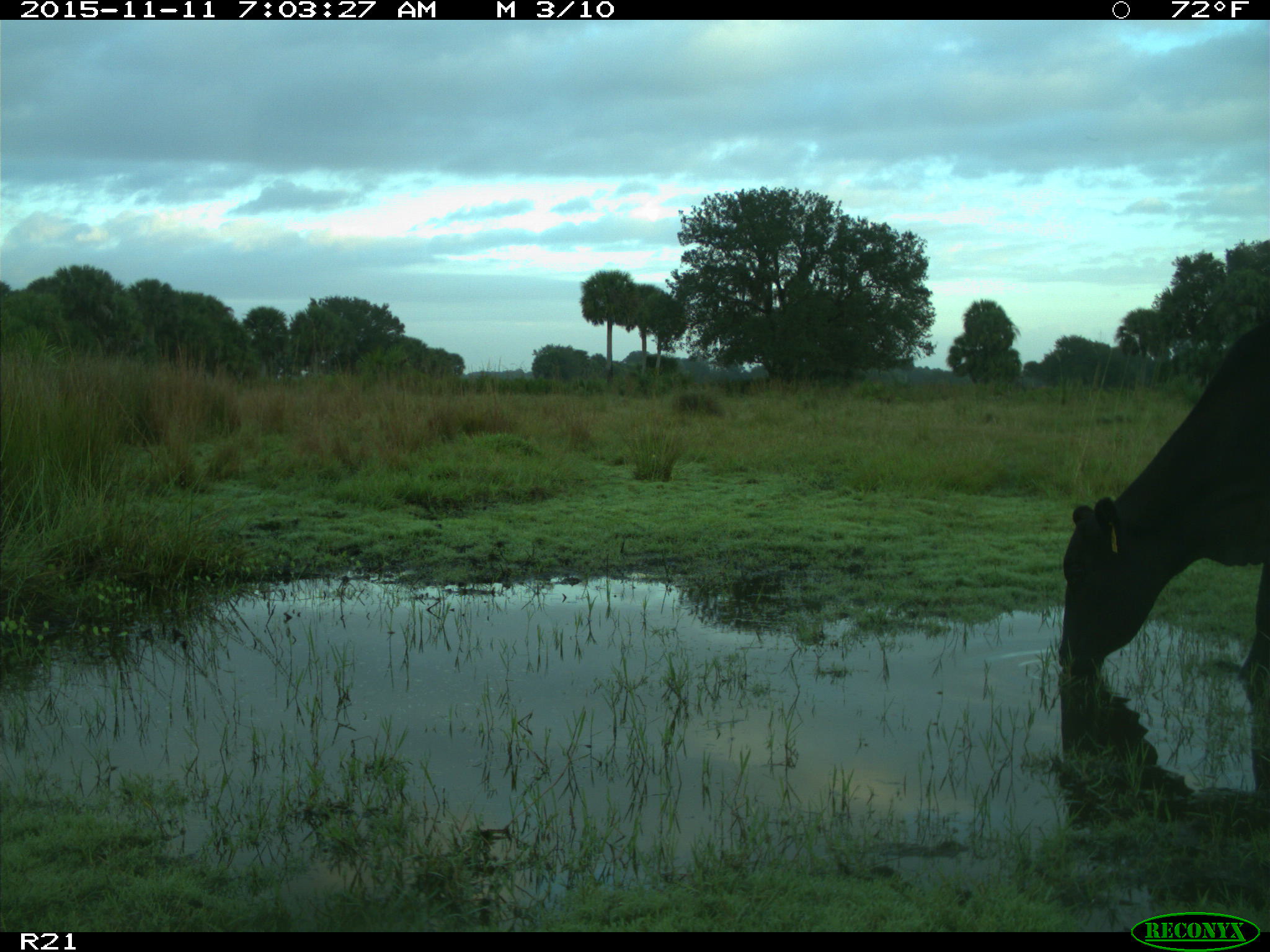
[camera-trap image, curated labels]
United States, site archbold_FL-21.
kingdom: Animalia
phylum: Chordata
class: Mammalia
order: Artiodactyla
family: Bovidae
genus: Bos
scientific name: Bos taurus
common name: domestic cow